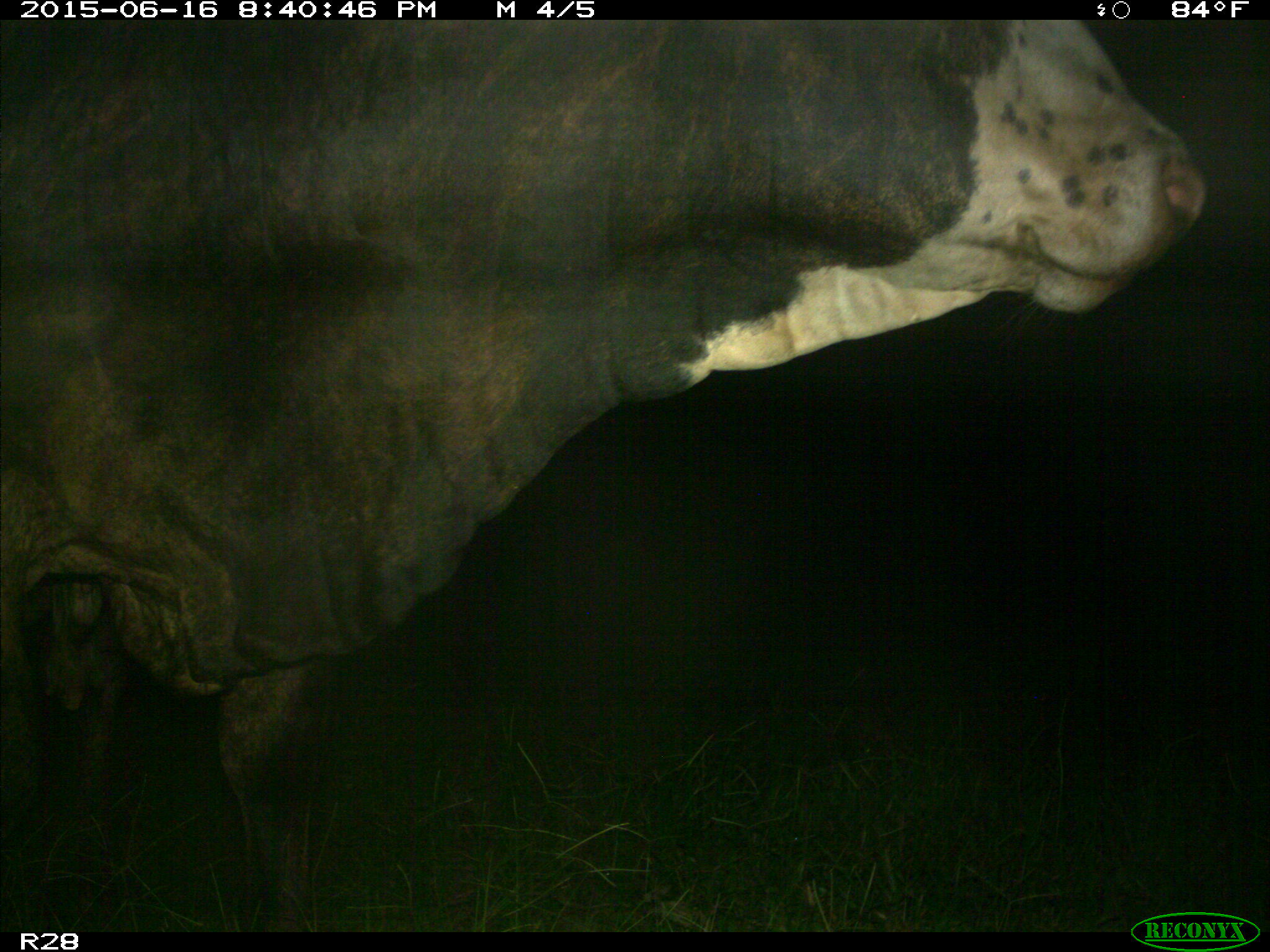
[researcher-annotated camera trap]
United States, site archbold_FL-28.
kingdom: Animalia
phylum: Chordata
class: Mammalia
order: Artiodactyla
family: Bovidae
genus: Bos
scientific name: Bos taurus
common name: domestic cow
Bos taurus (domestic cow).